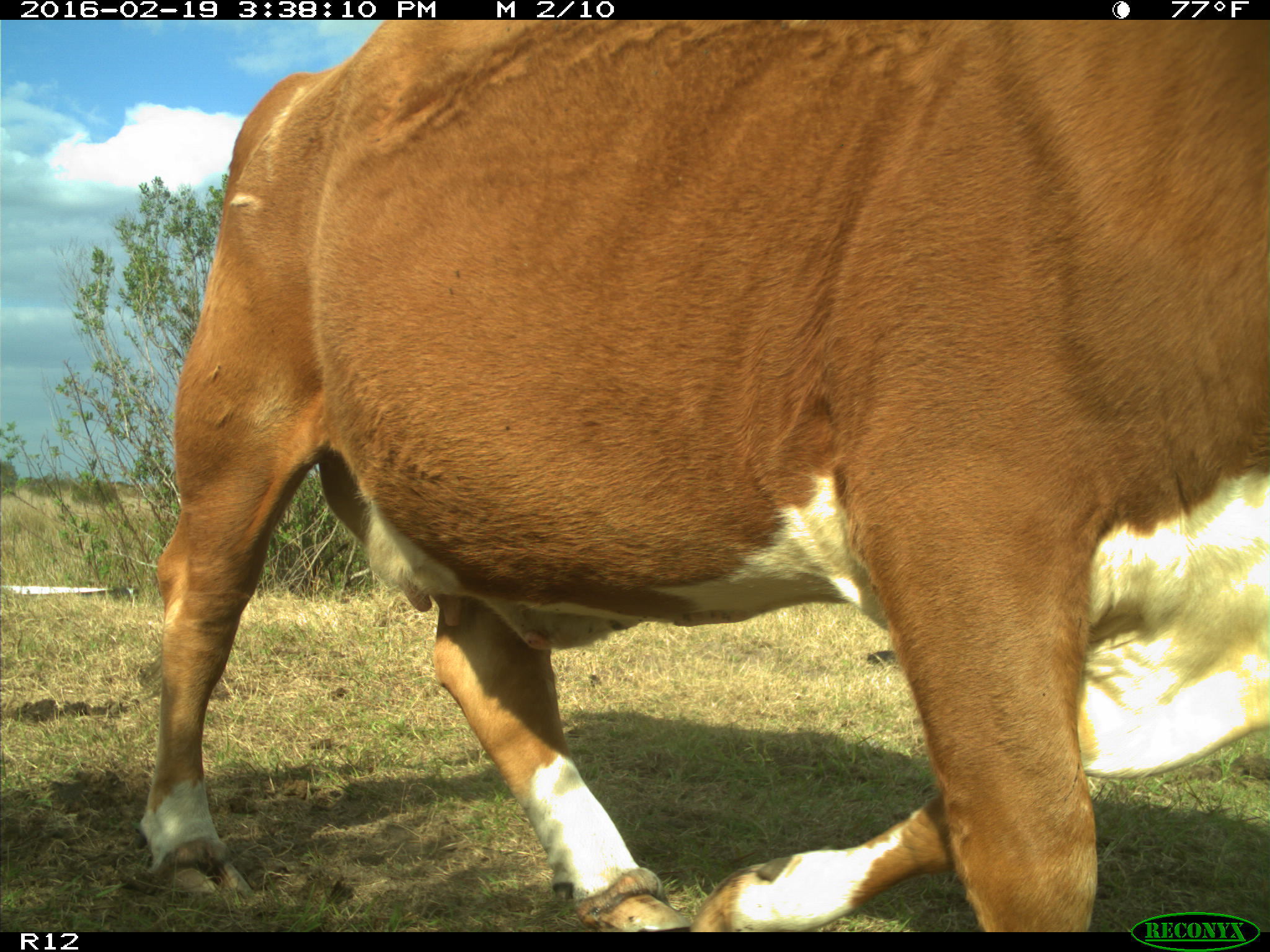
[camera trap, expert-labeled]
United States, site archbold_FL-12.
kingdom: Animalia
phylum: Chordata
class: Mammalia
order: Artiodactyla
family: Bovidae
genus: Bos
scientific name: Bos taurus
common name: domestic cow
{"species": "Bos taurus (domestic cow)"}